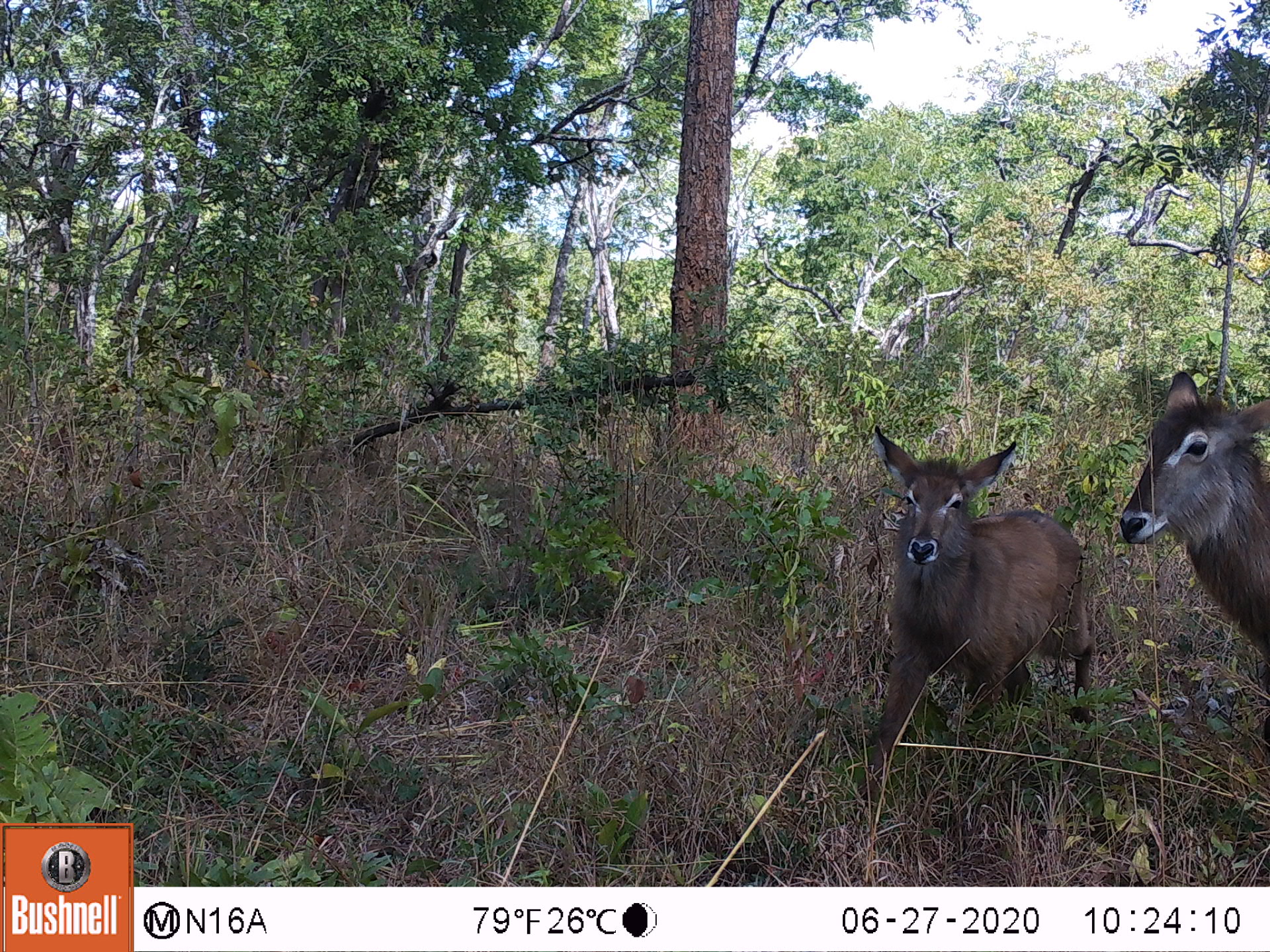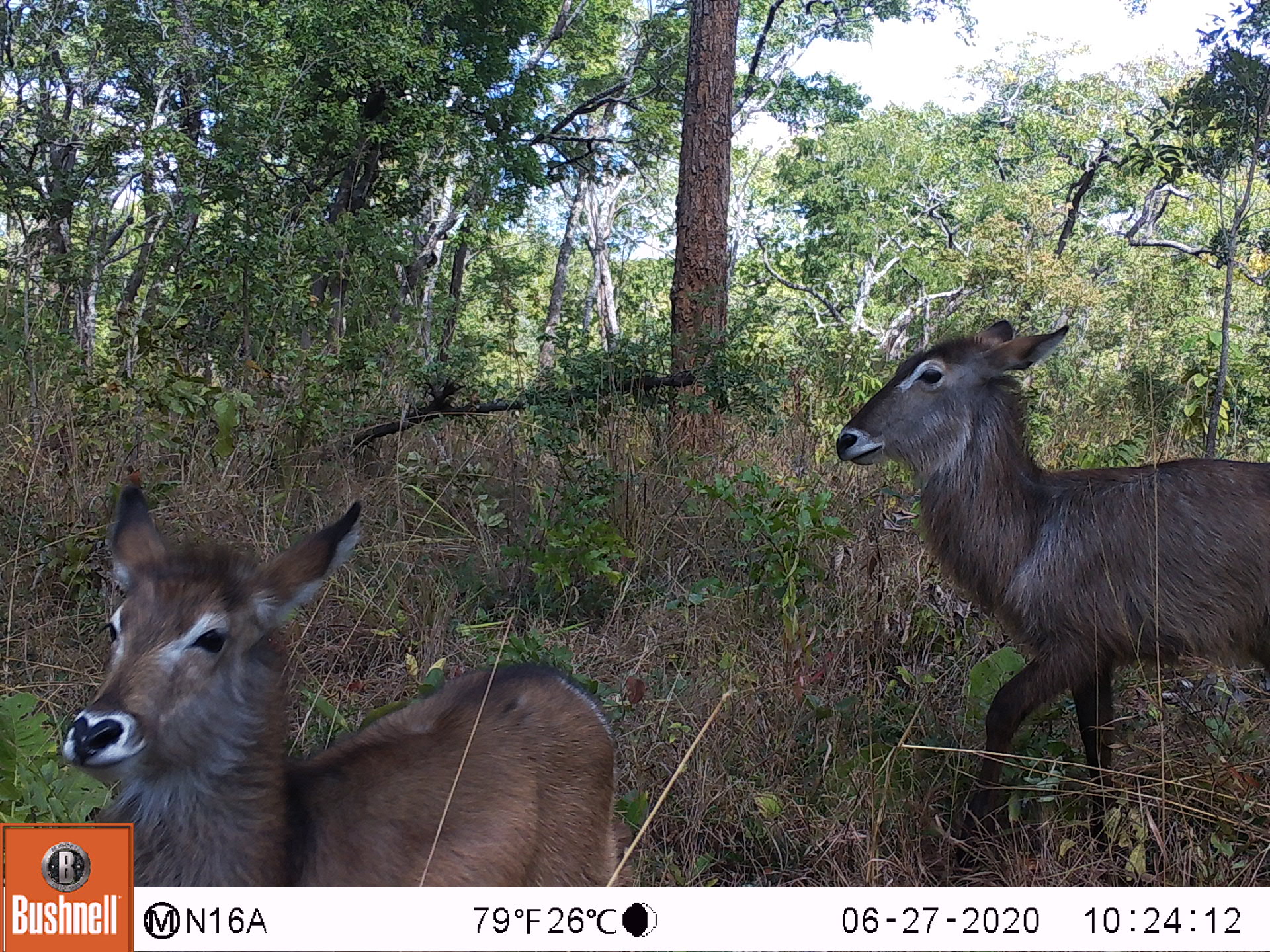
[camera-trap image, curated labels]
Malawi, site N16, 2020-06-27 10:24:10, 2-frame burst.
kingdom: Animalia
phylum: Chordata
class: Mammalia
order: Artiodactyla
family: Bovidae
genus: Kobus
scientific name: Kobus ellipsiprymnus ellipsiprymnus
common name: common waterbuck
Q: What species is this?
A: Common waterbuck (Kobus ellipsiprymnus ellipsiprymnus).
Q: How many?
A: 2.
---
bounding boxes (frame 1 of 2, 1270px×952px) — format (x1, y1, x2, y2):
common waterbuck: (870, 420, 1103, 789); (1111, 363, 1266, 659)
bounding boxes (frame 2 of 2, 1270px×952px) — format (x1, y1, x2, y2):
common waterbuck: (831, 316, 1268, 877); (136, 481, 622, 880)